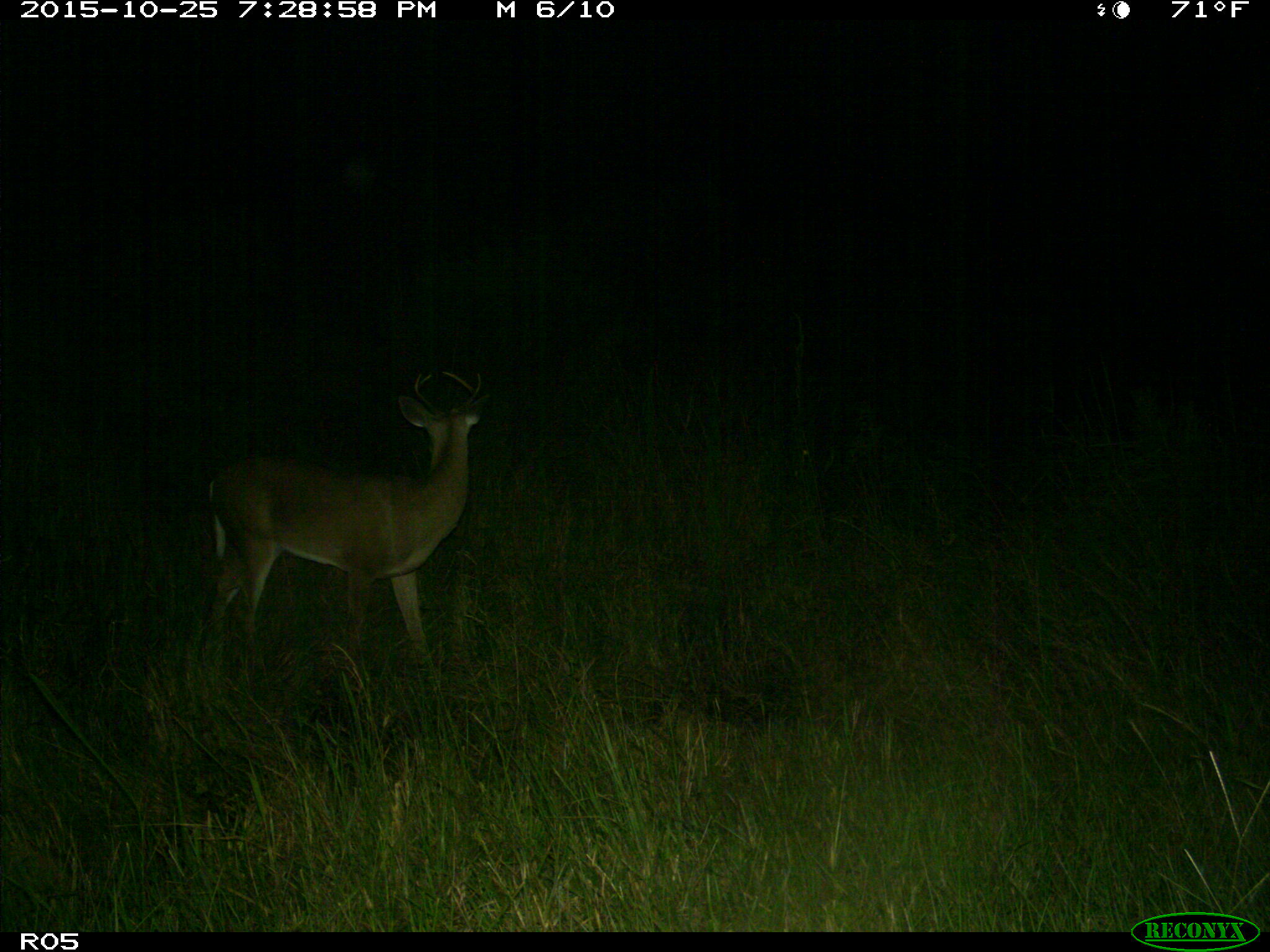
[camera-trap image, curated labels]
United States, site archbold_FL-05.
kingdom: Animalia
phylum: Chordata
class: Mammalia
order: Artiodactyla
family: Cervidae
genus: Odocoileus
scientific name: Odocoileus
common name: deer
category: unidentified deer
Unidentified deer (deer) (Odocoileus).